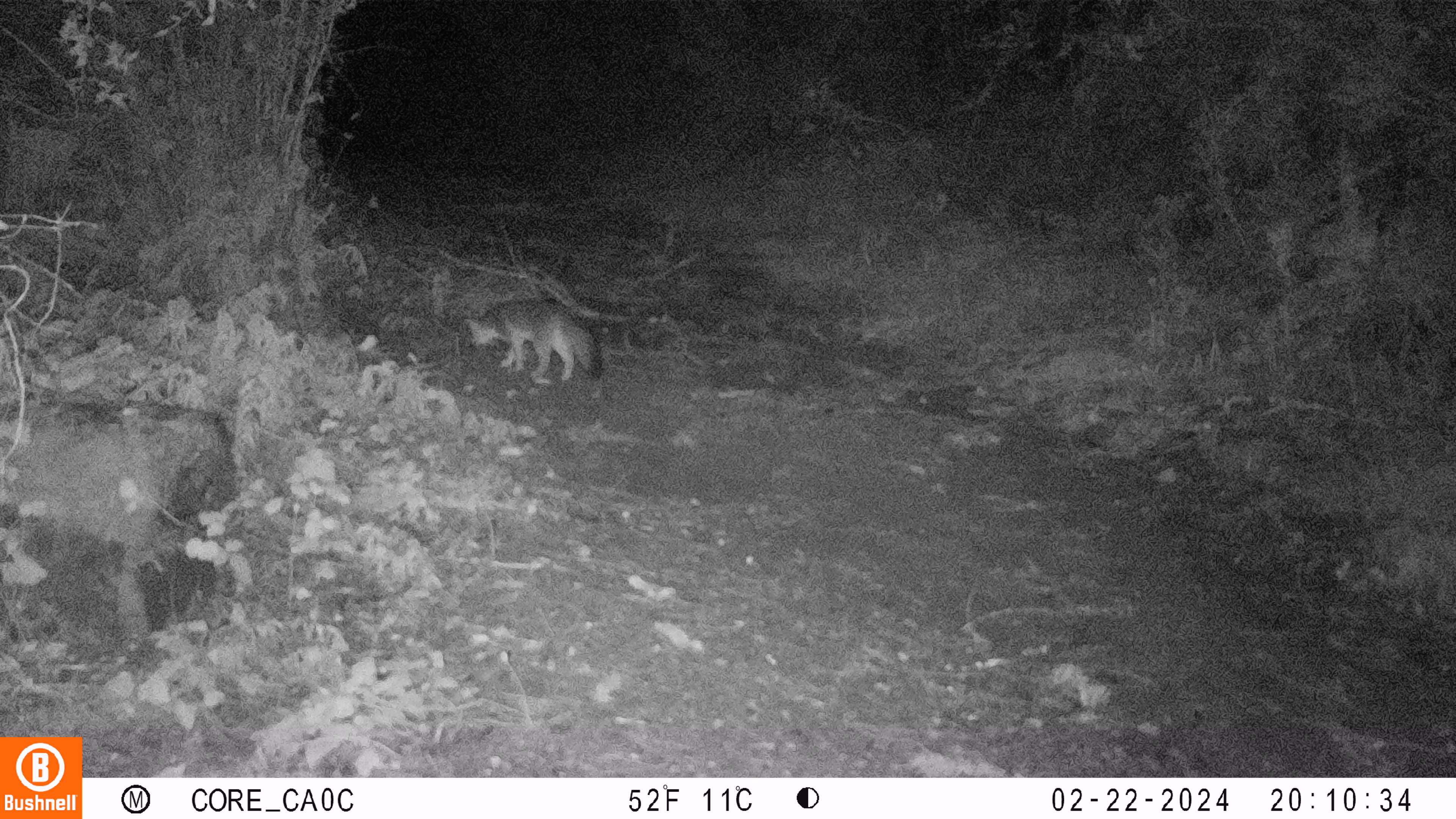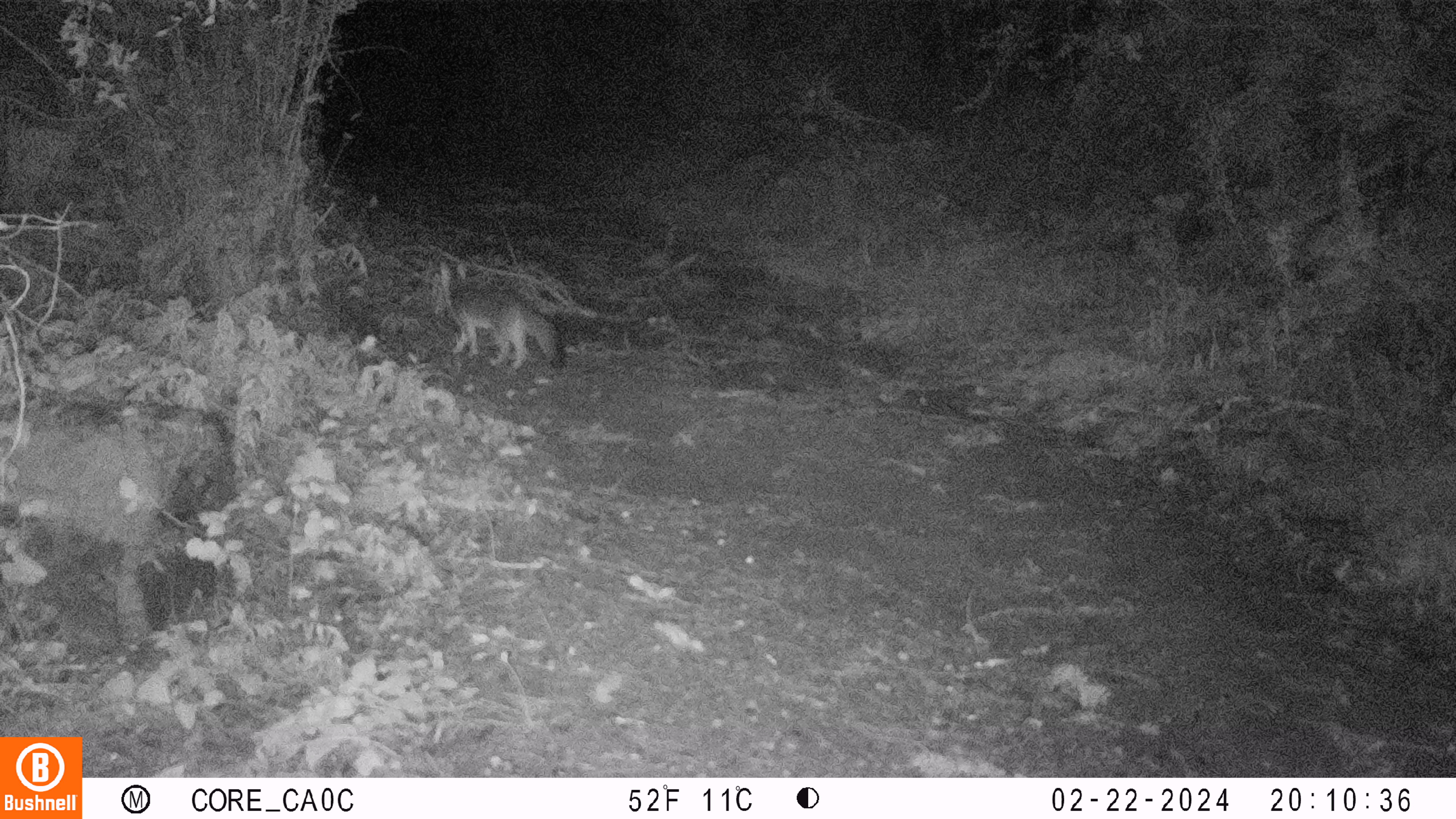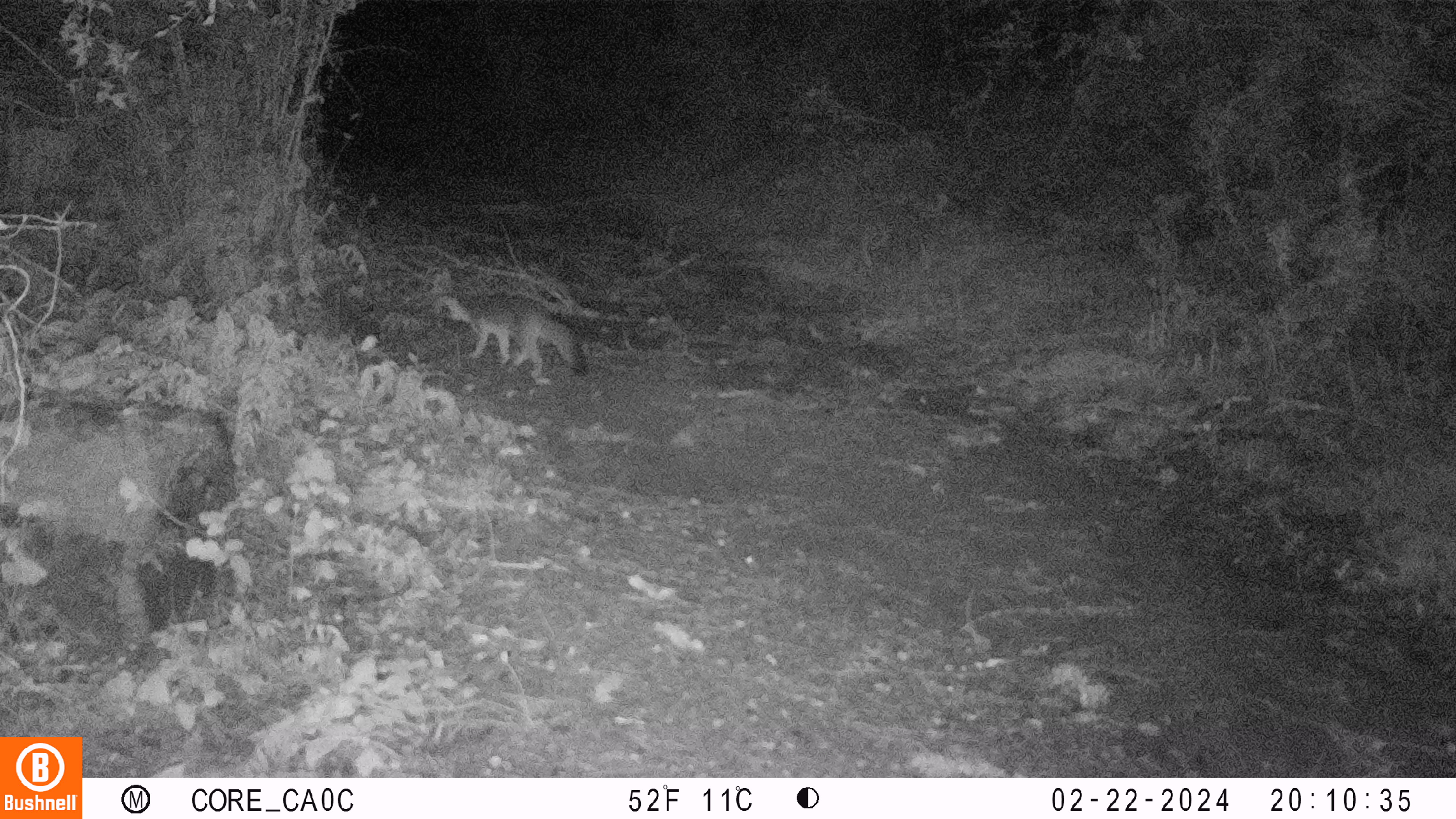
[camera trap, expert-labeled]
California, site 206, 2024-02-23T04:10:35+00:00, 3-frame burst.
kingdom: Animalia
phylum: Chordata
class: Mammalia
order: Carnivora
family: Canidae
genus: Urocyon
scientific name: Urocyon cinereoargenteus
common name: gray fox